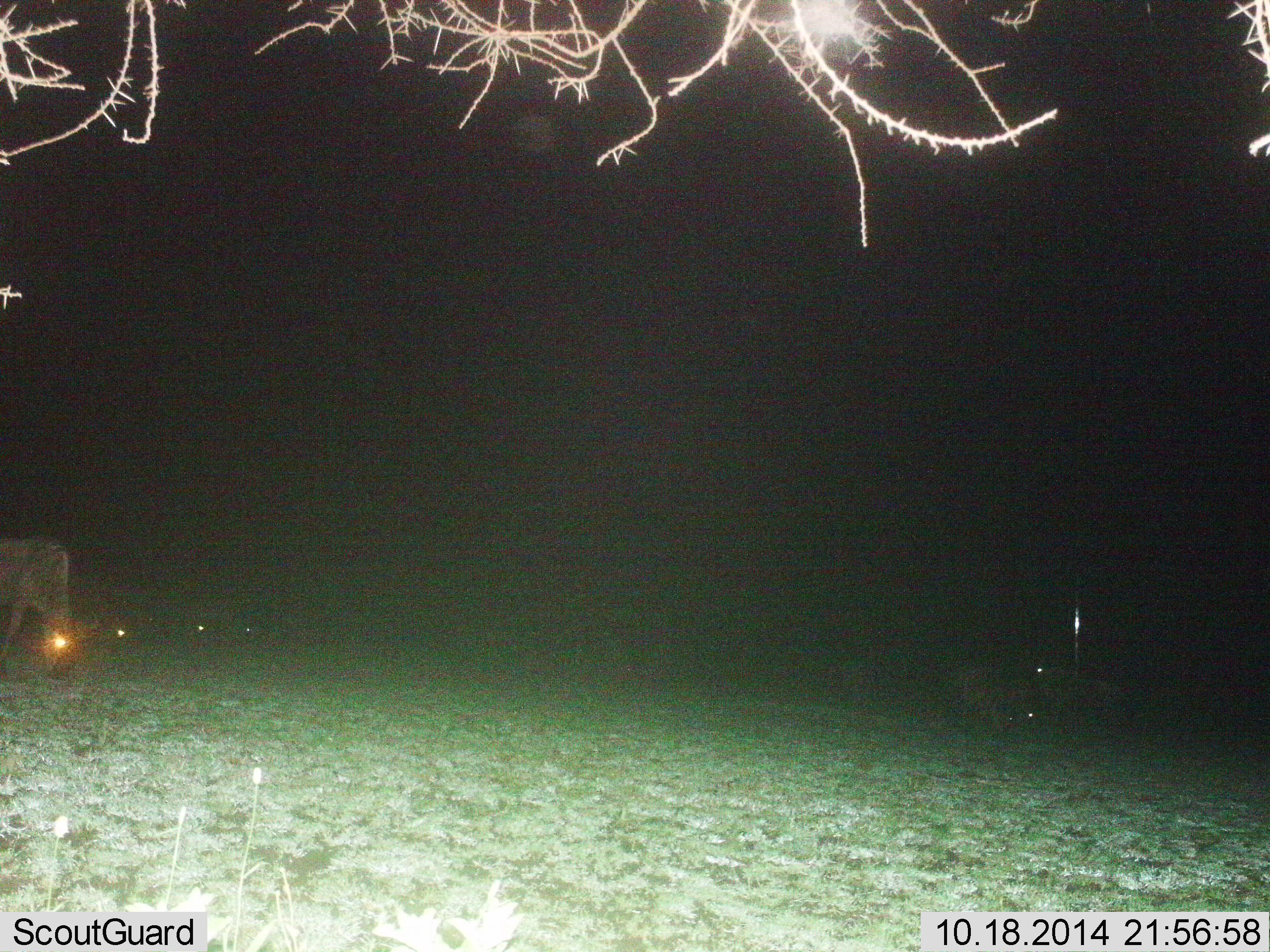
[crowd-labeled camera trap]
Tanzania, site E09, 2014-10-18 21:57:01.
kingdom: Animalia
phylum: Chordata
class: Mammalia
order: Artiodactyla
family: Bovidae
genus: Connochaetes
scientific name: Connochaetes taurinus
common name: blue wildebeest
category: wildebeest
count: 1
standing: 11%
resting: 0%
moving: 22%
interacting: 0%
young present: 0%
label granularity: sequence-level